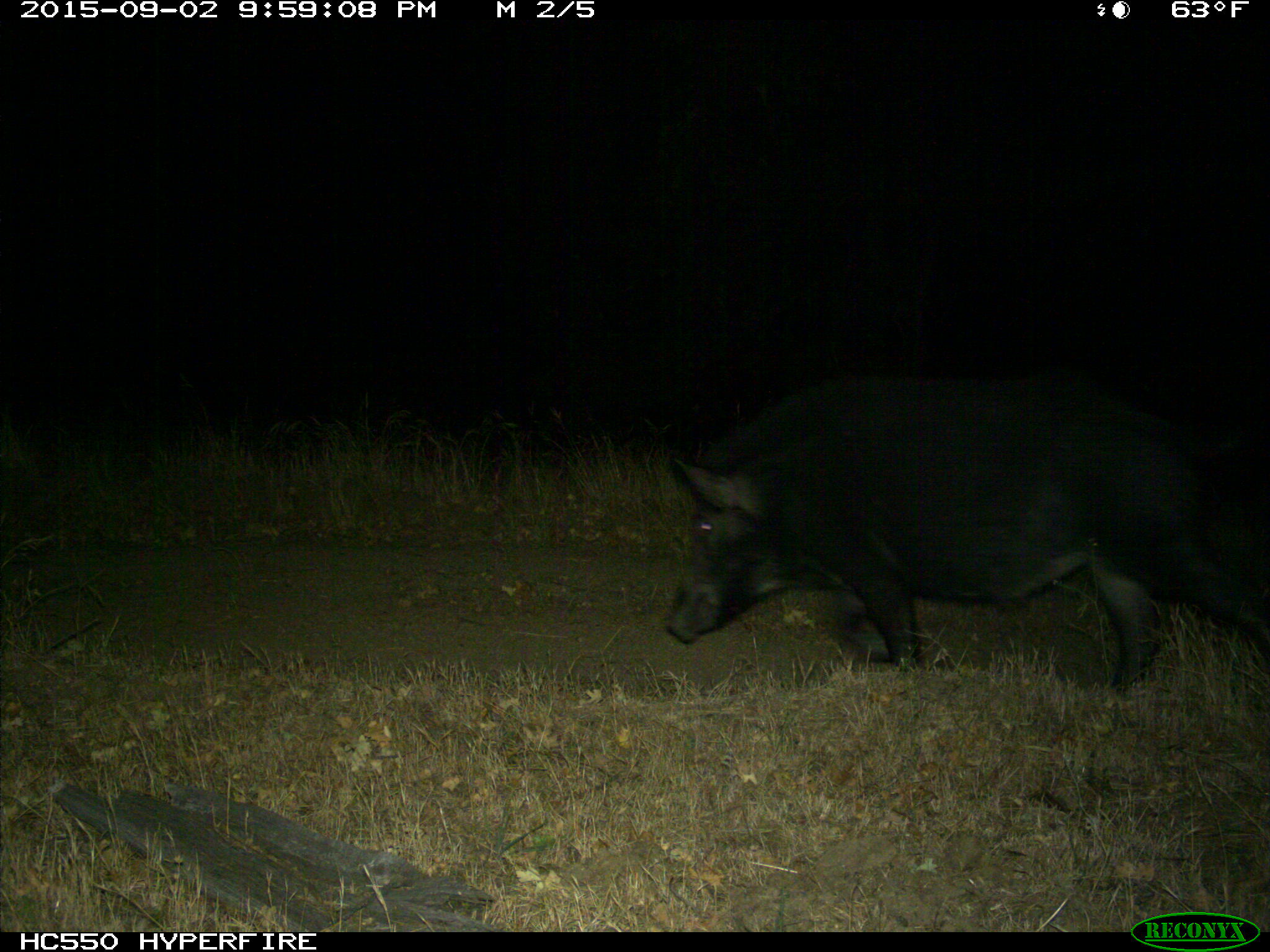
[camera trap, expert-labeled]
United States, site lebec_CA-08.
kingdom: Animalia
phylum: Chordata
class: Mammalia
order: Artiodactyla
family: Suidae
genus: Sus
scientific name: Sus scrofa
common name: wild boar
Sus scrofa (wild boar).